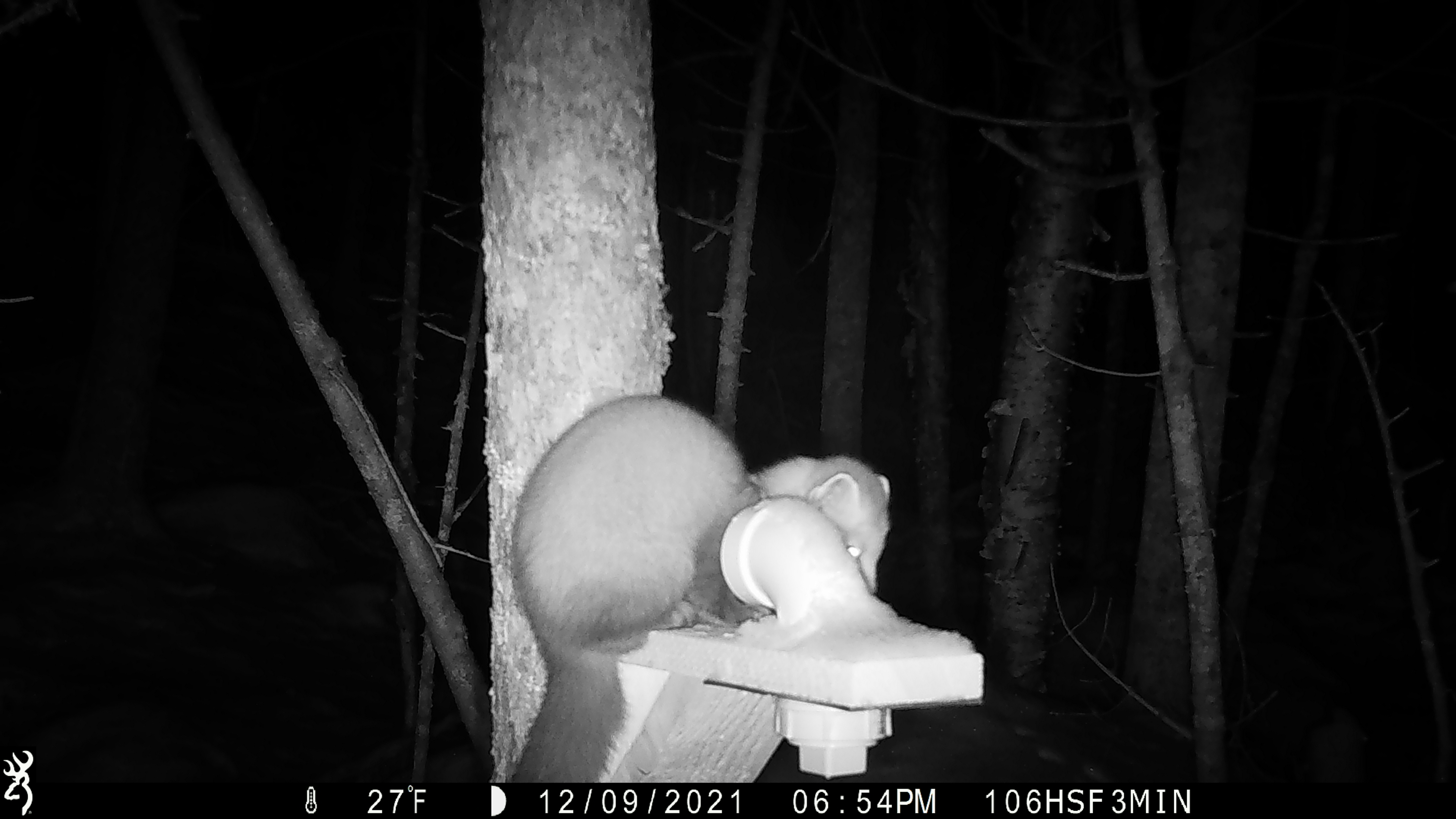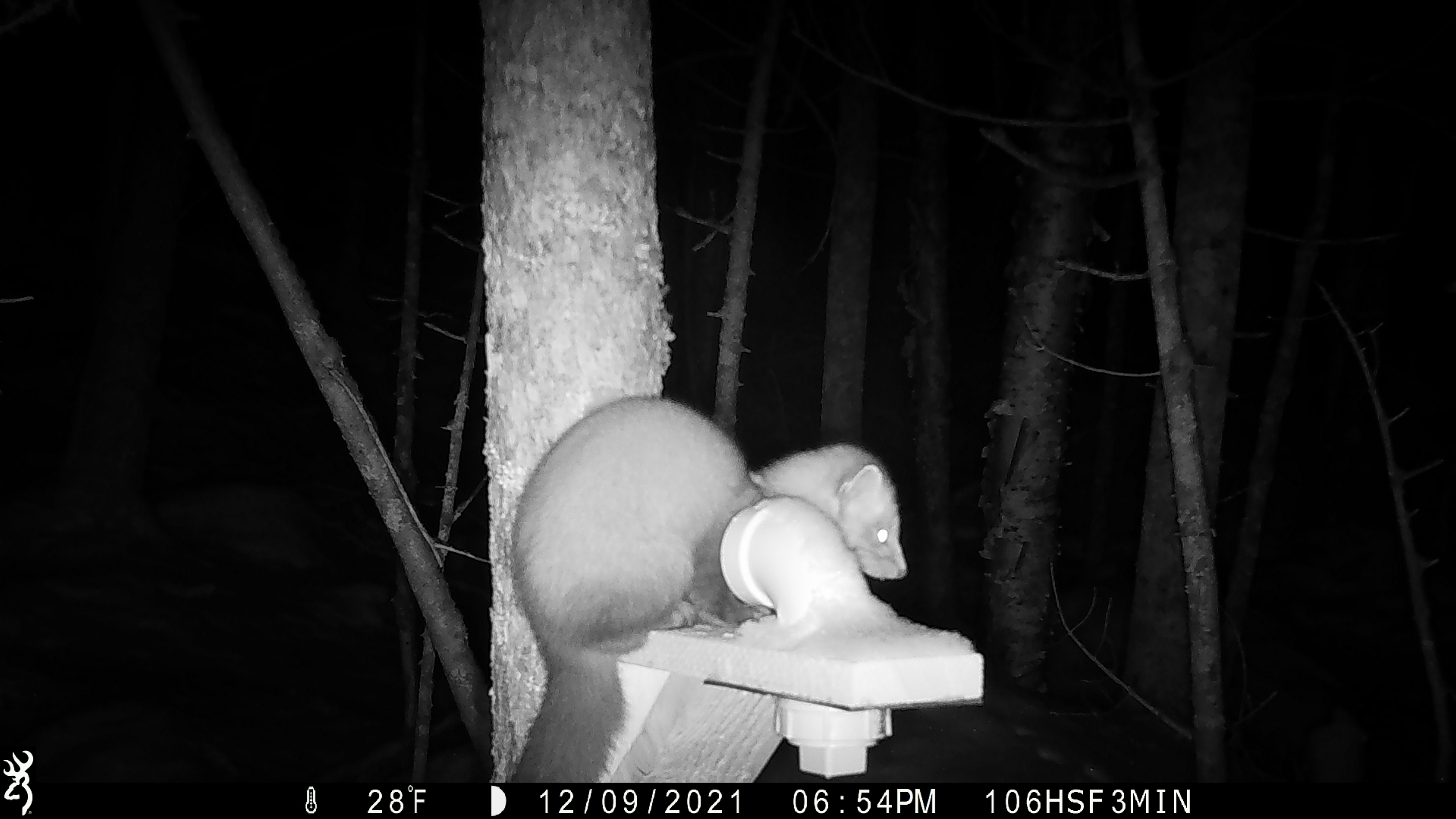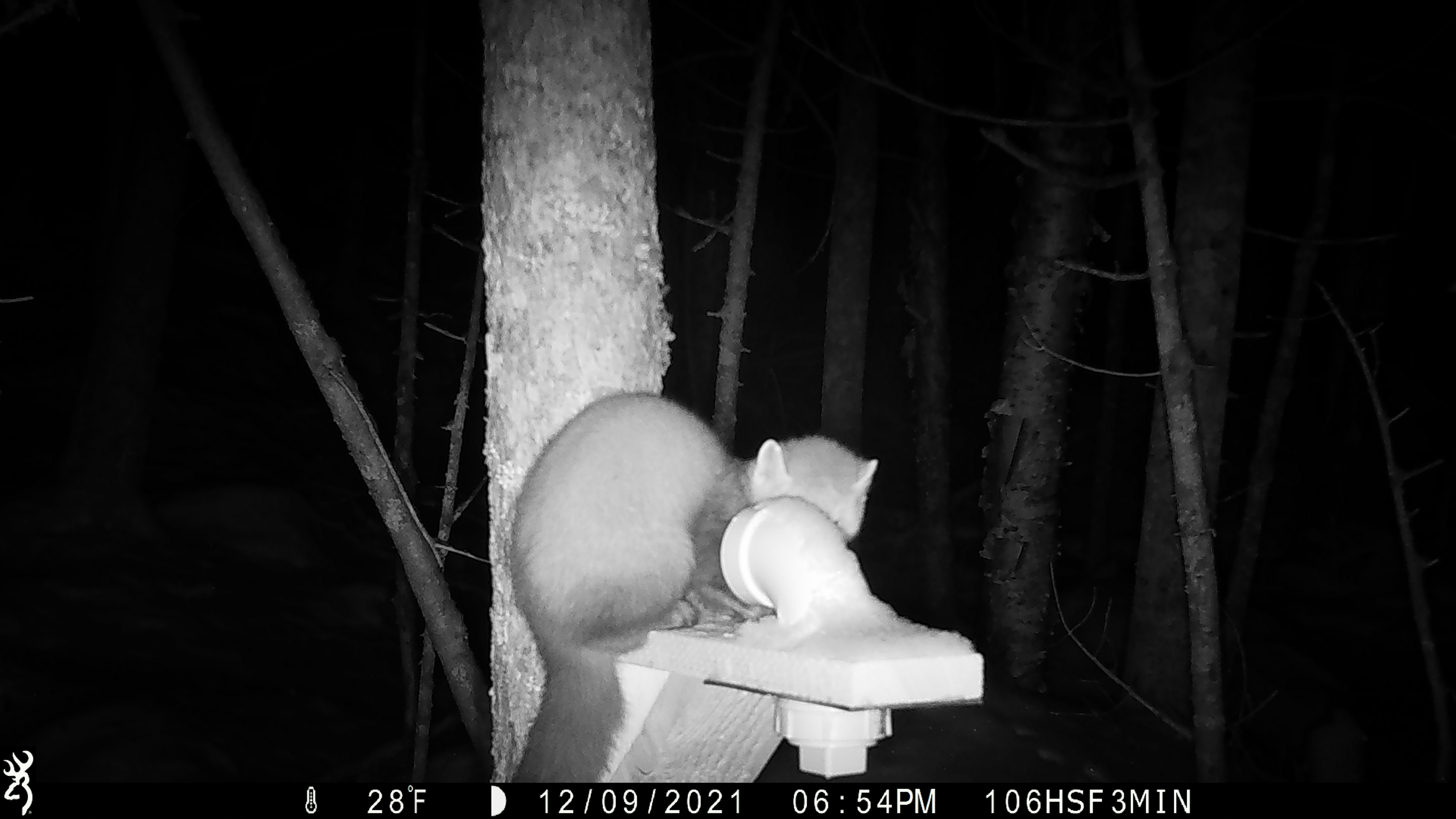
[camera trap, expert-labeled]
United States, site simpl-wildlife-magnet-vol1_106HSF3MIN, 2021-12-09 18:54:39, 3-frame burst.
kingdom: Animalia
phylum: Chordata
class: Mammalia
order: Carnivora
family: Mustelidae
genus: Martes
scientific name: Martes americana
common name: american marten